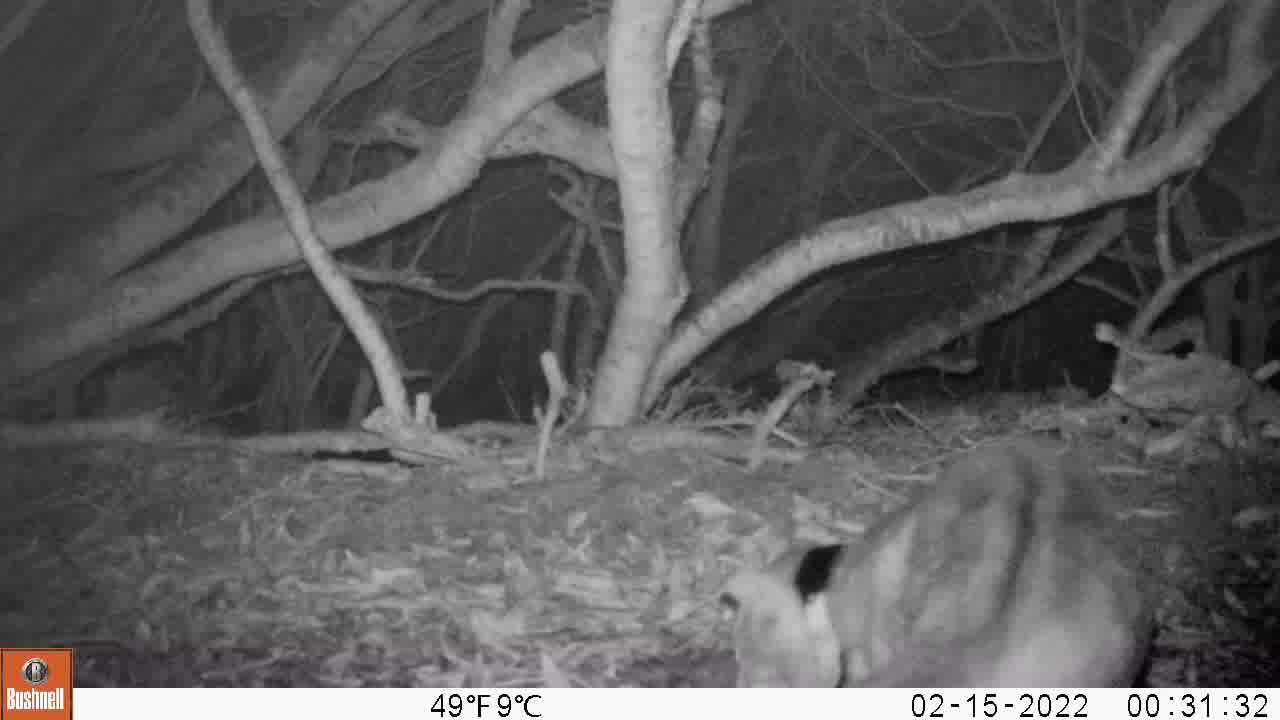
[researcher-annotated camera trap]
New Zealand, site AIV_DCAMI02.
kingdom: Animalia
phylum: Chordata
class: Mammalia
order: Carnivora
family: Felidae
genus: Felis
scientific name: Felis catus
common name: domestic cat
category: cat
Cat (domestic cat) (Felis catus).